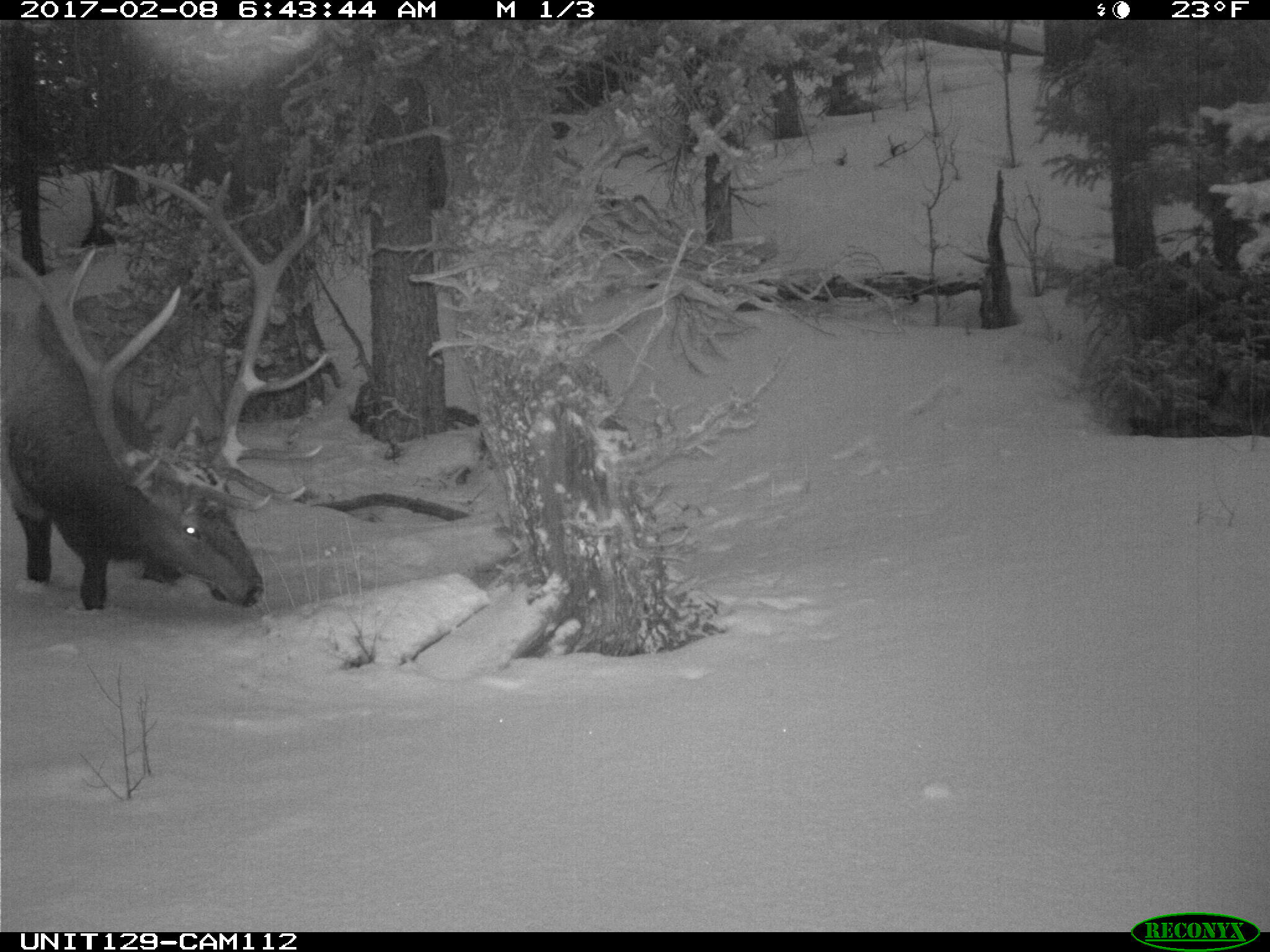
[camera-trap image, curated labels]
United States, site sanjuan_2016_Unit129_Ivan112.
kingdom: Animalia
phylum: Chordata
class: Mammalia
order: Artiodactyla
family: Cervidae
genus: Cervus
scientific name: Cervus elaphus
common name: red deer